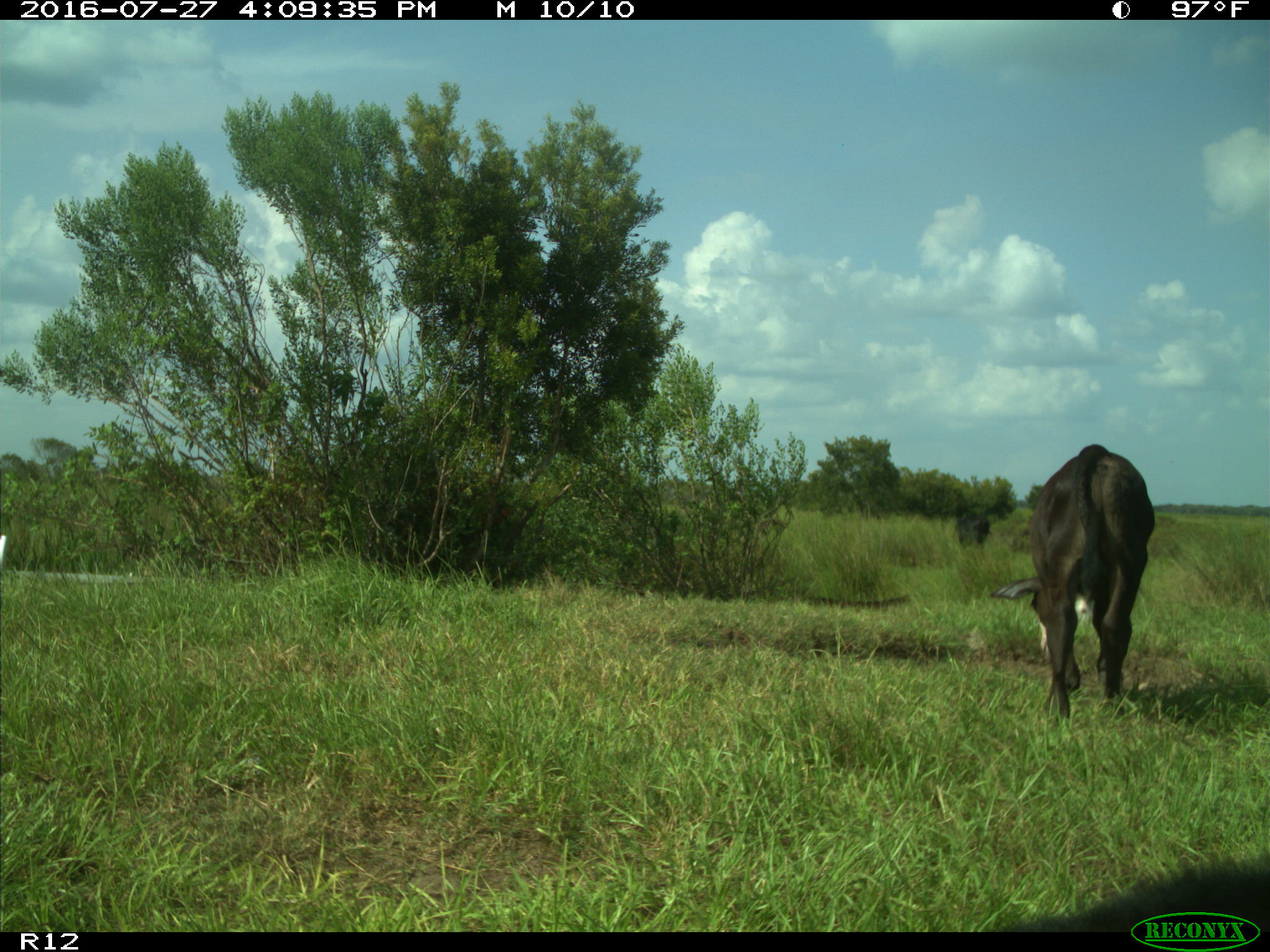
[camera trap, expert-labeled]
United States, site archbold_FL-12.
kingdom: Animalia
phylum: Chordata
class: Mammalia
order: Artiodactyla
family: Bovidae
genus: Bos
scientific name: Bos taurus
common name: domestic cow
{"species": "Bos taurus (domestic cow)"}